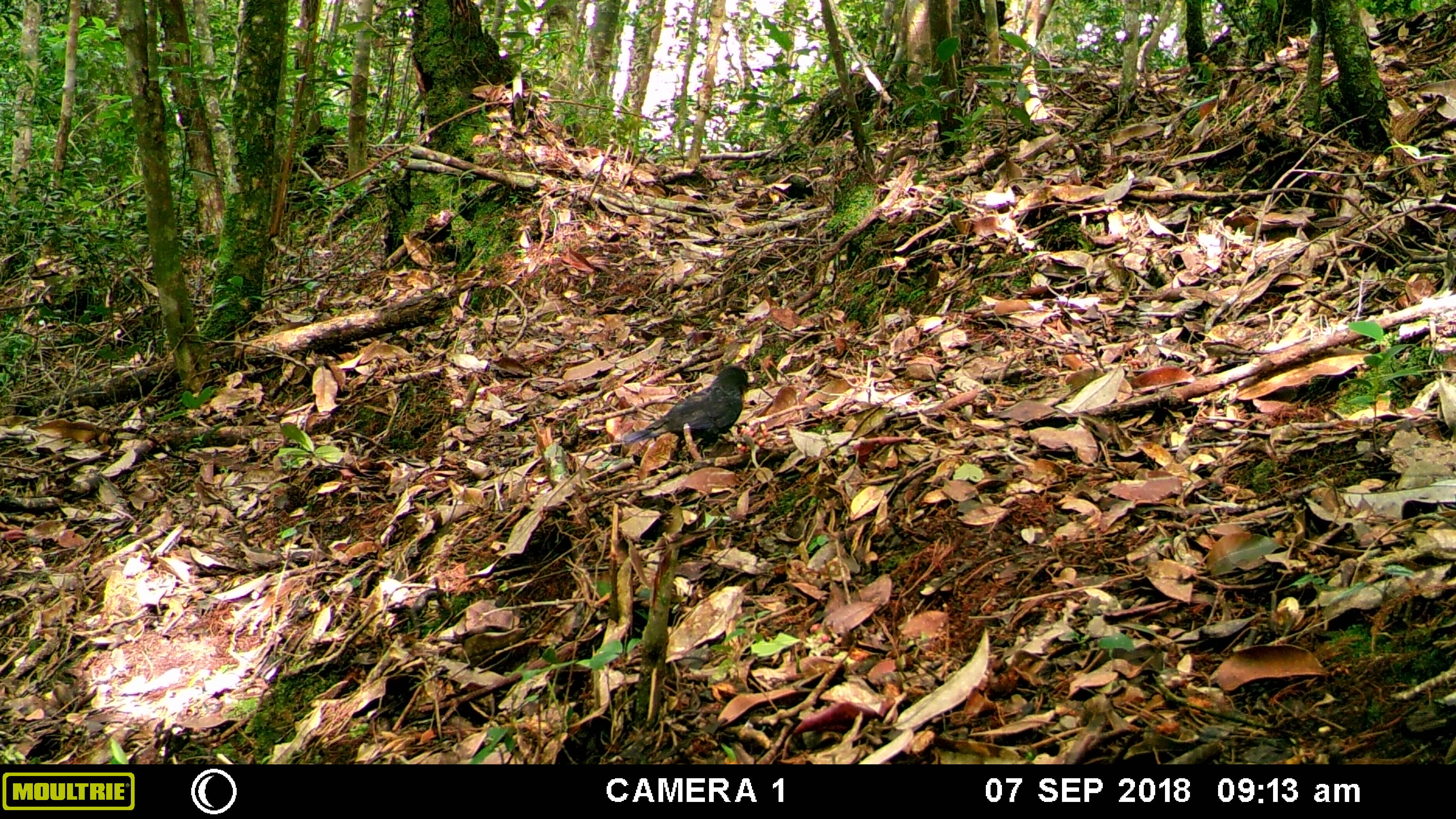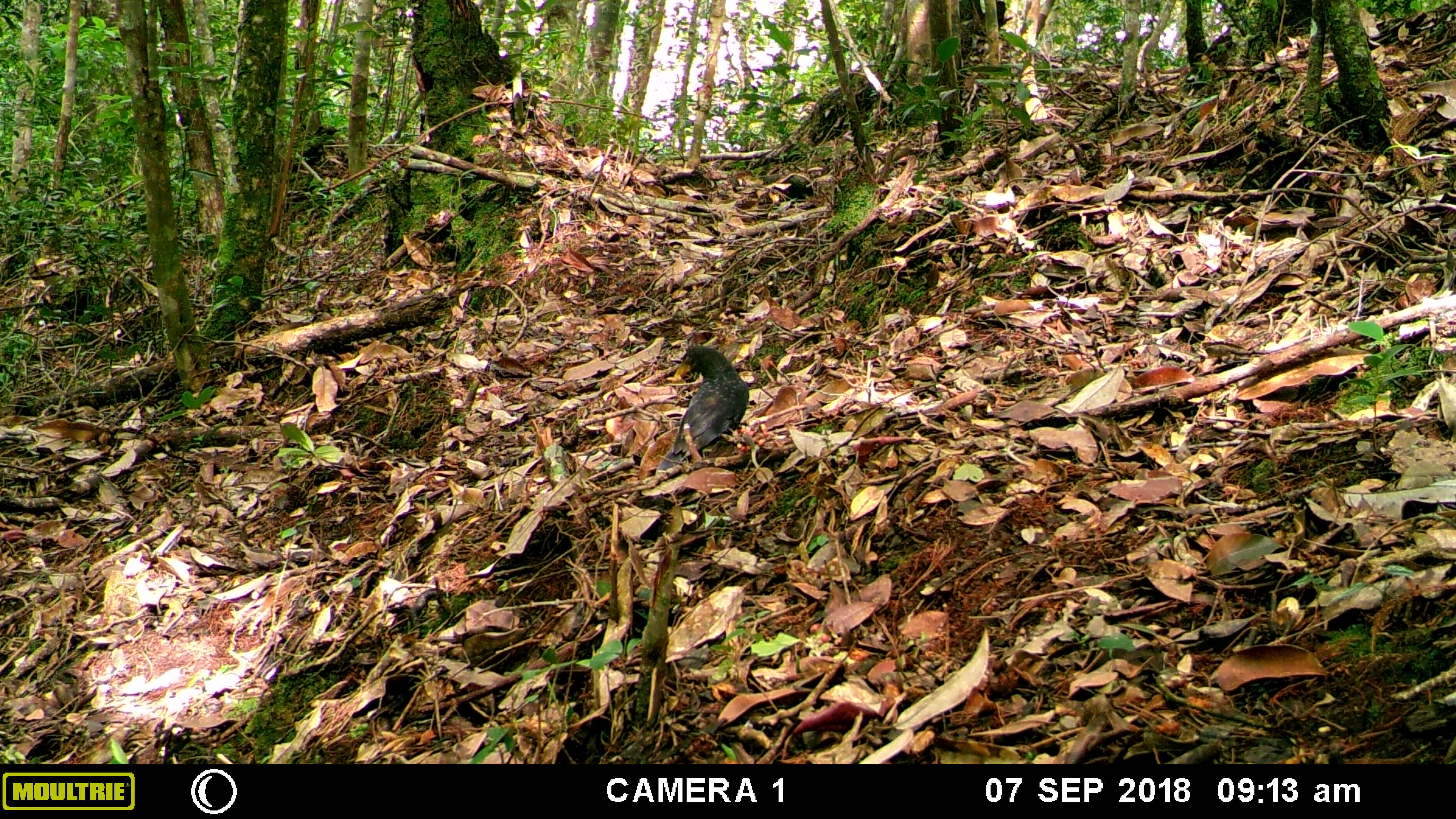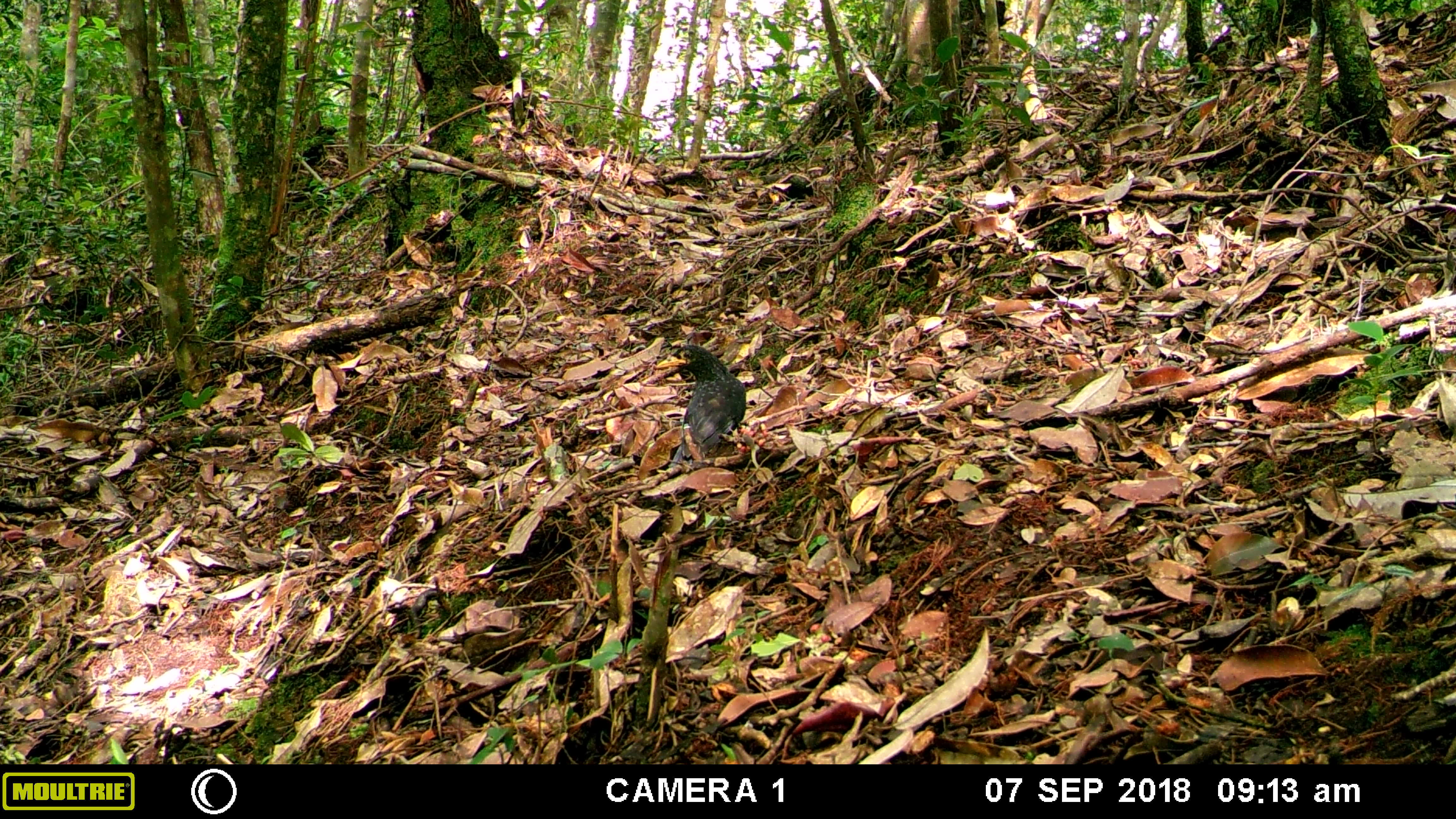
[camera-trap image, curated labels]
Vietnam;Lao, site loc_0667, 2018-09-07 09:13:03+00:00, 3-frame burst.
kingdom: Animalia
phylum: Chordata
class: Aves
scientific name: Aves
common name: bird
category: unidentified bird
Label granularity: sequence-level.